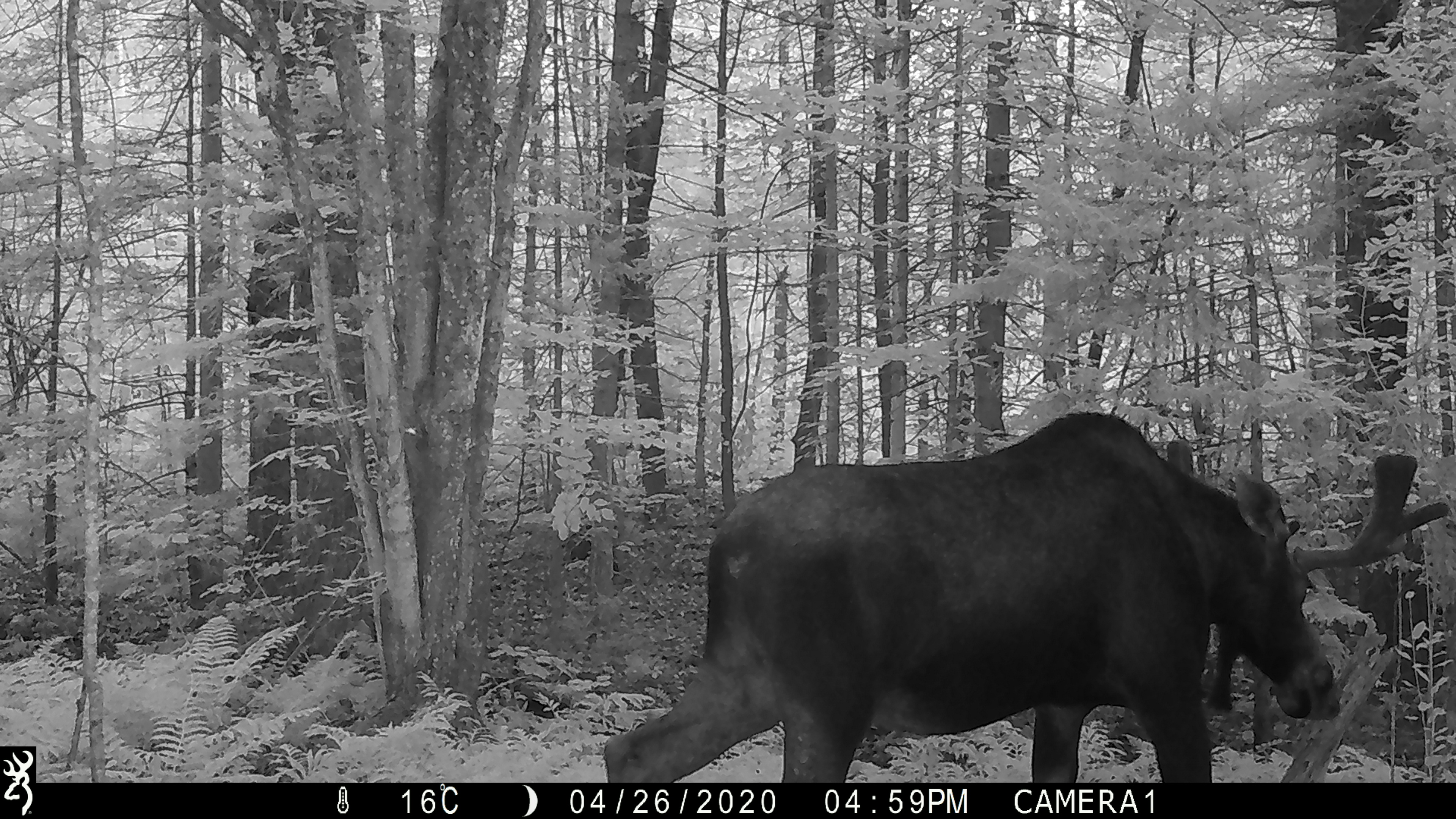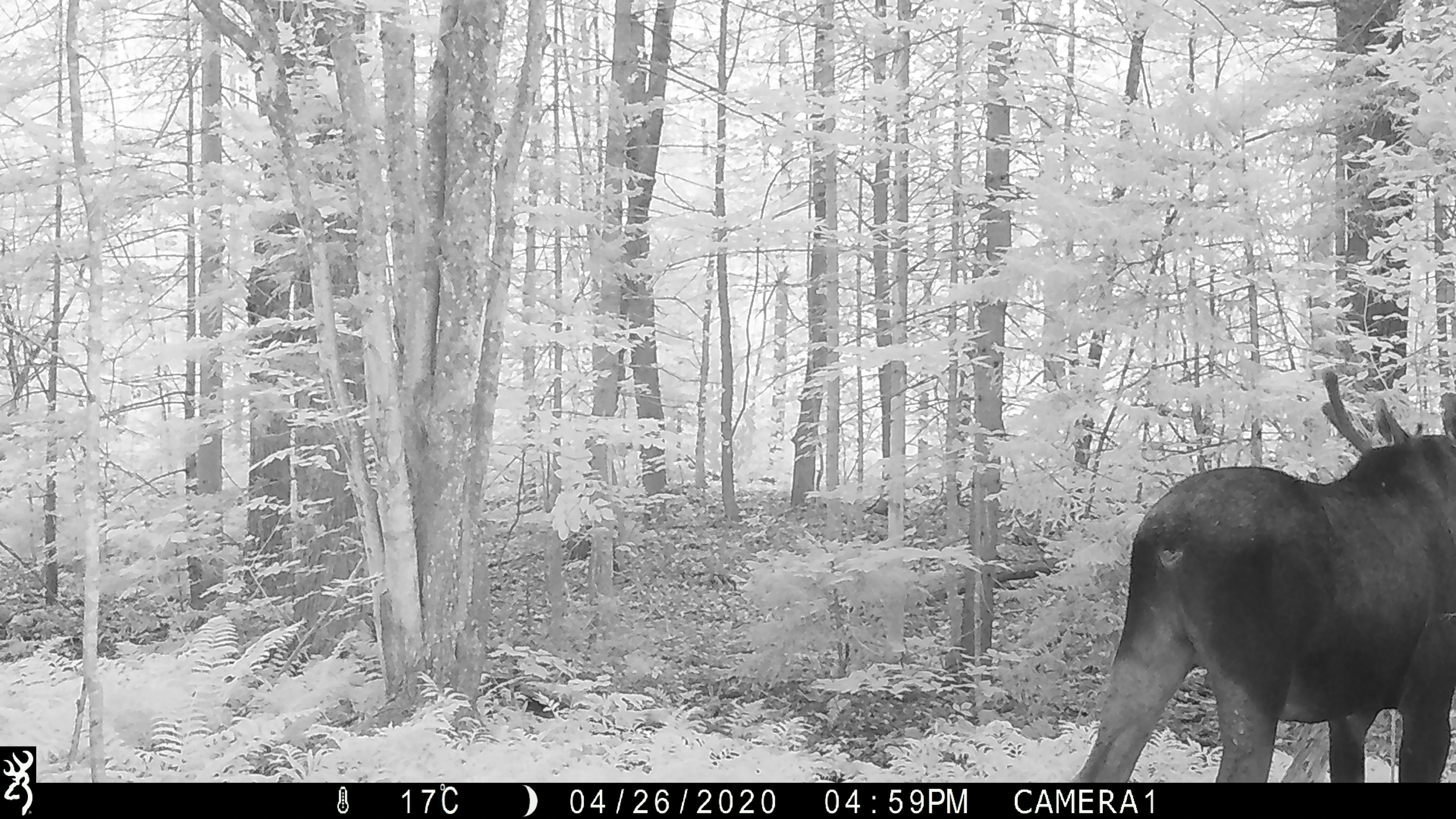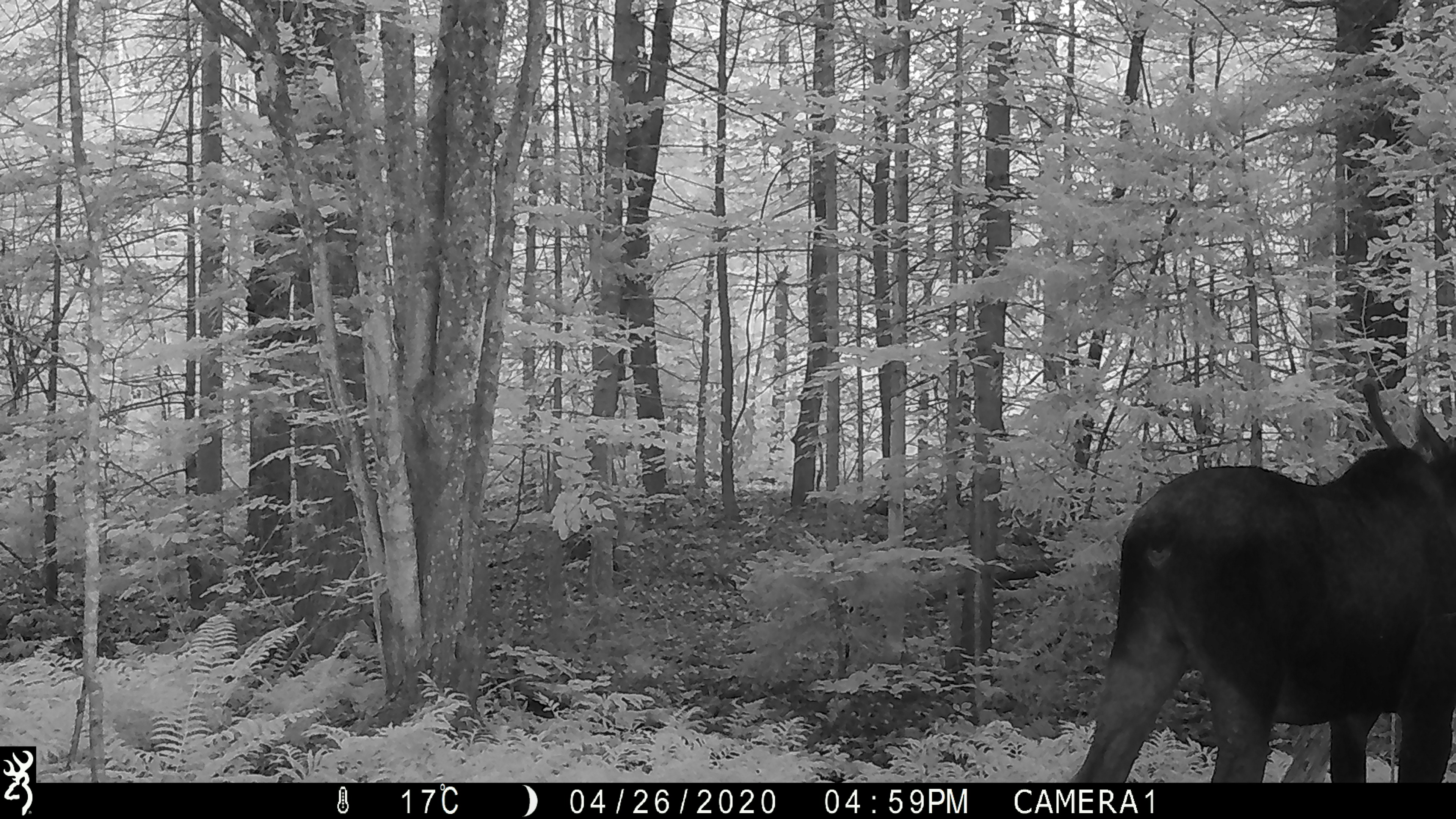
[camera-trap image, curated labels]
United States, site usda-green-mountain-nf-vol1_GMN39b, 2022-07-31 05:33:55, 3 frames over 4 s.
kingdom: Animalia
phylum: Chordata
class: Mammalia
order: Artiodactyla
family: Cervidae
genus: Alces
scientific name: Alces alces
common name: moose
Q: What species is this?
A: Moose (Alces alces).